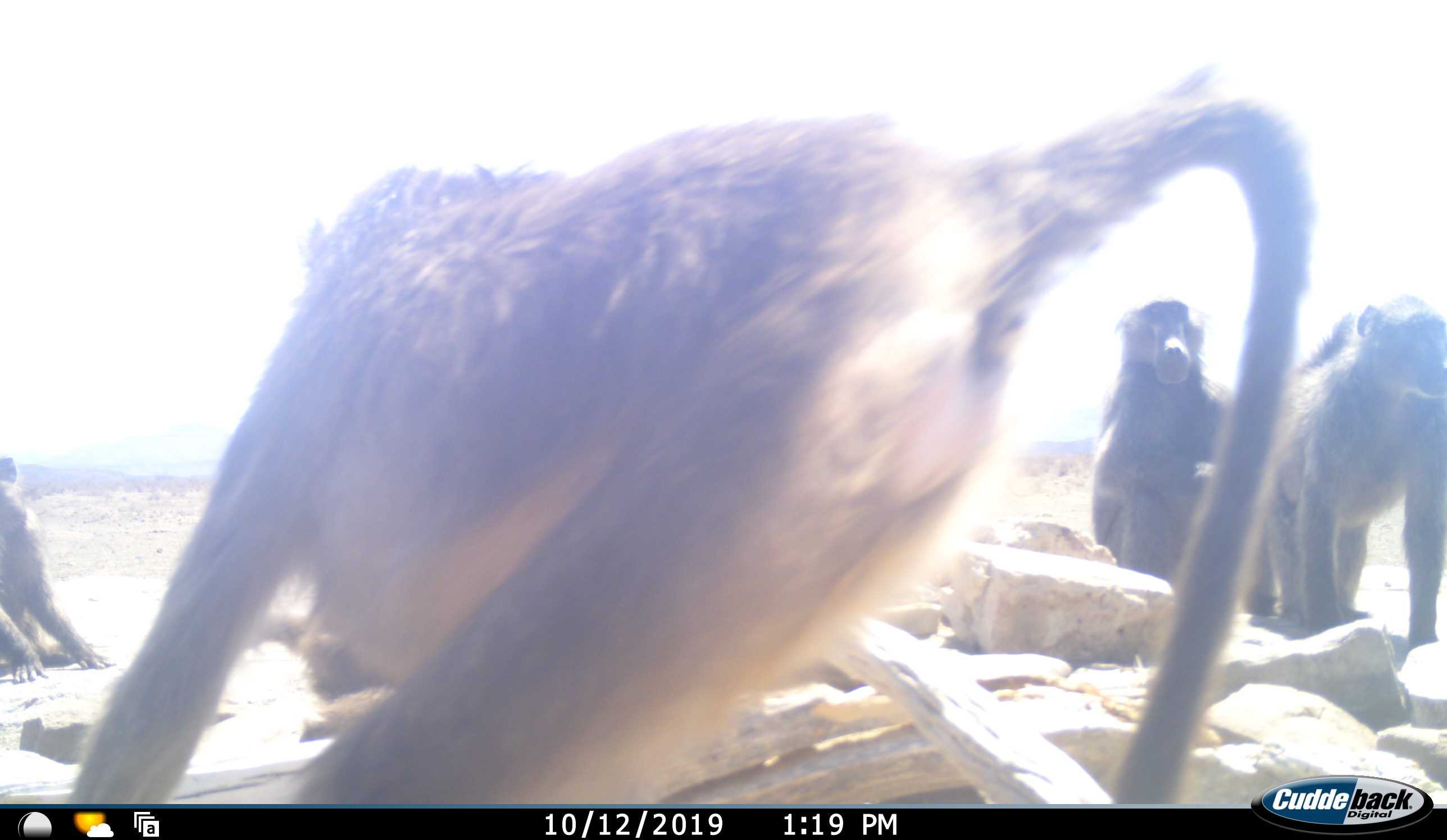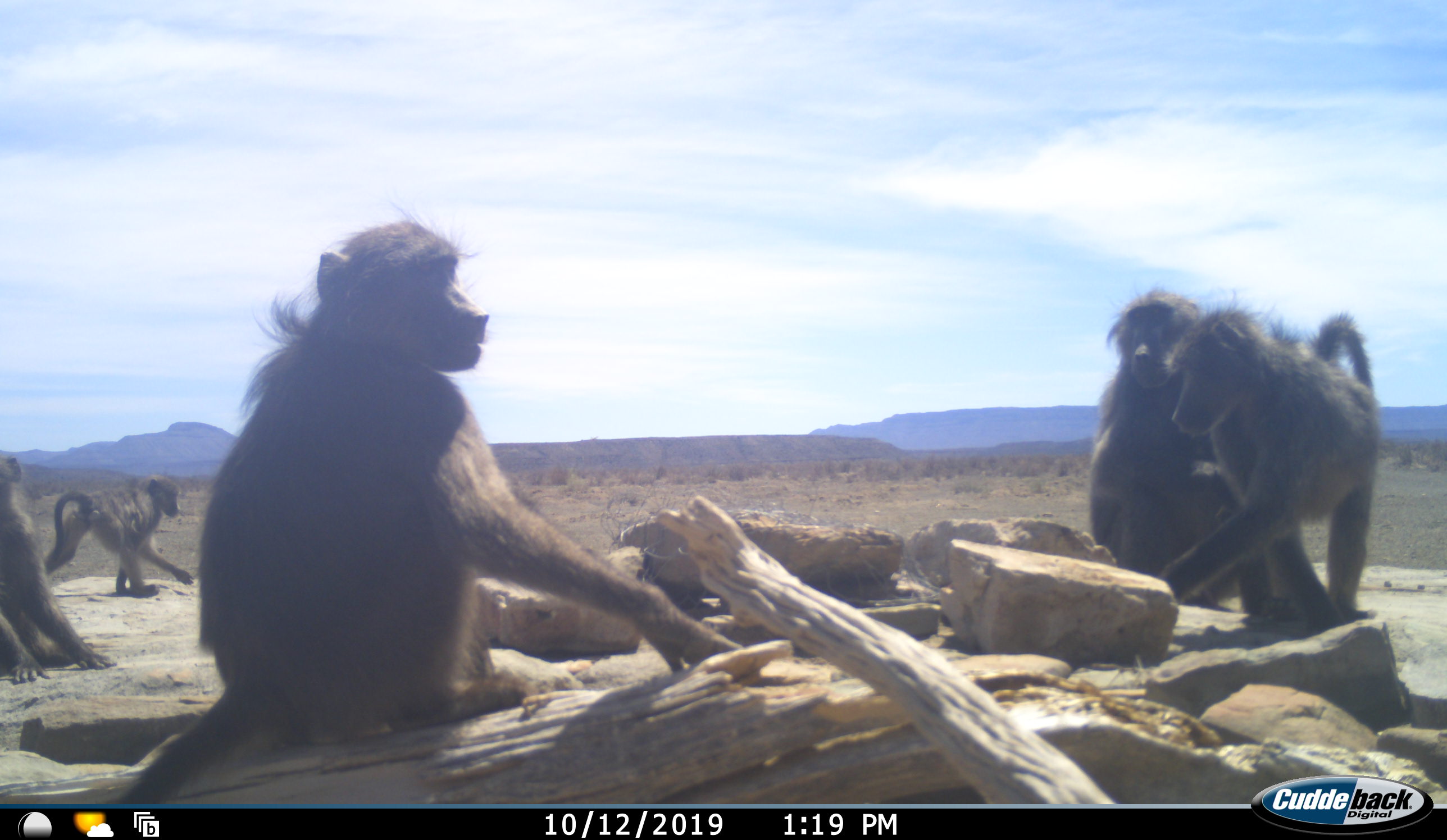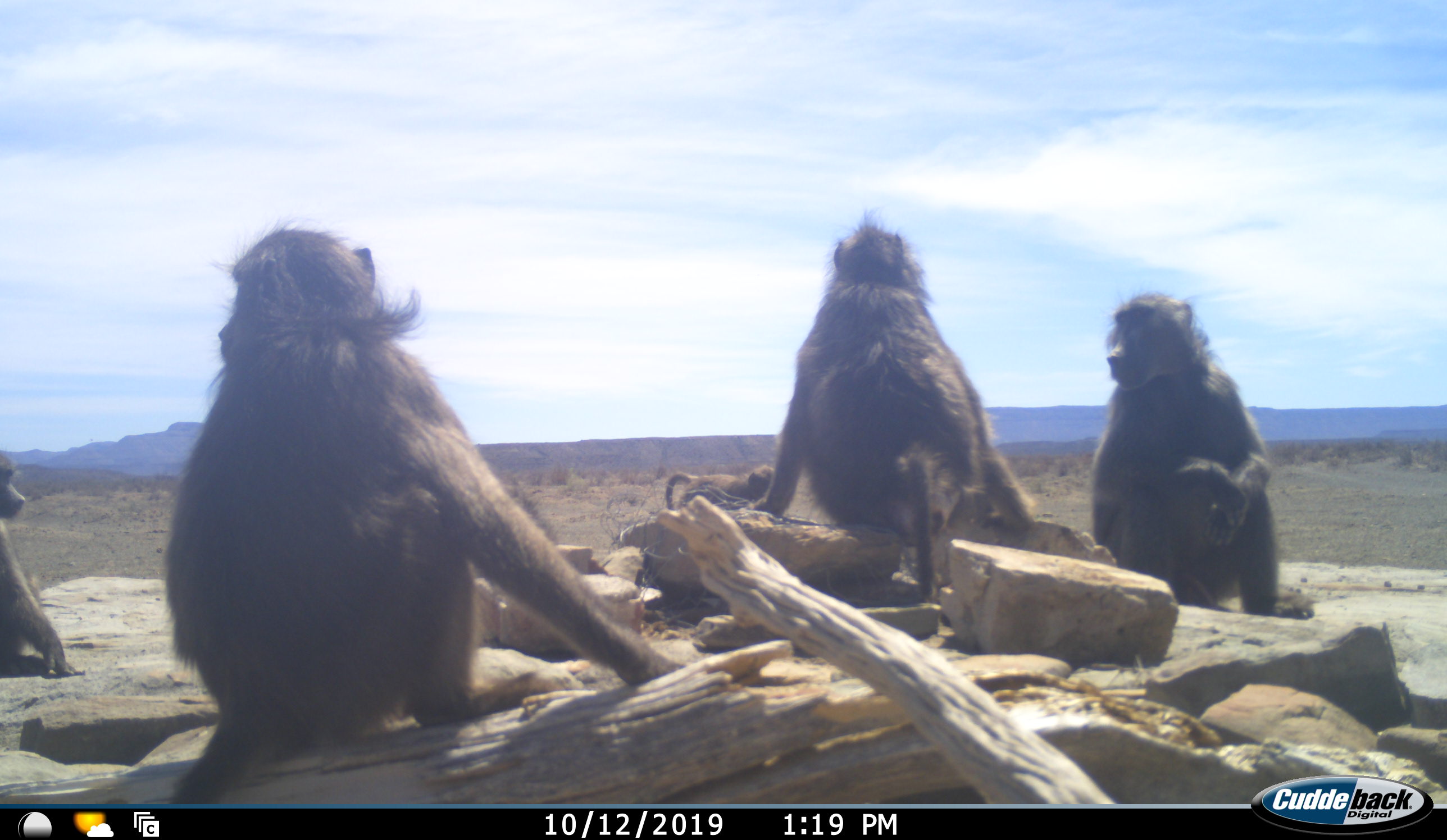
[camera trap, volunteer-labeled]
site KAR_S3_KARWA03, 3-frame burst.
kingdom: Animalia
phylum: Chordata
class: Mammalia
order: Primates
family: Cercopithecidae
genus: Papio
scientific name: Papio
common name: baboon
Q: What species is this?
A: Baboon (Papio).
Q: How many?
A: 5.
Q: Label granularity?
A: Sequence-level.